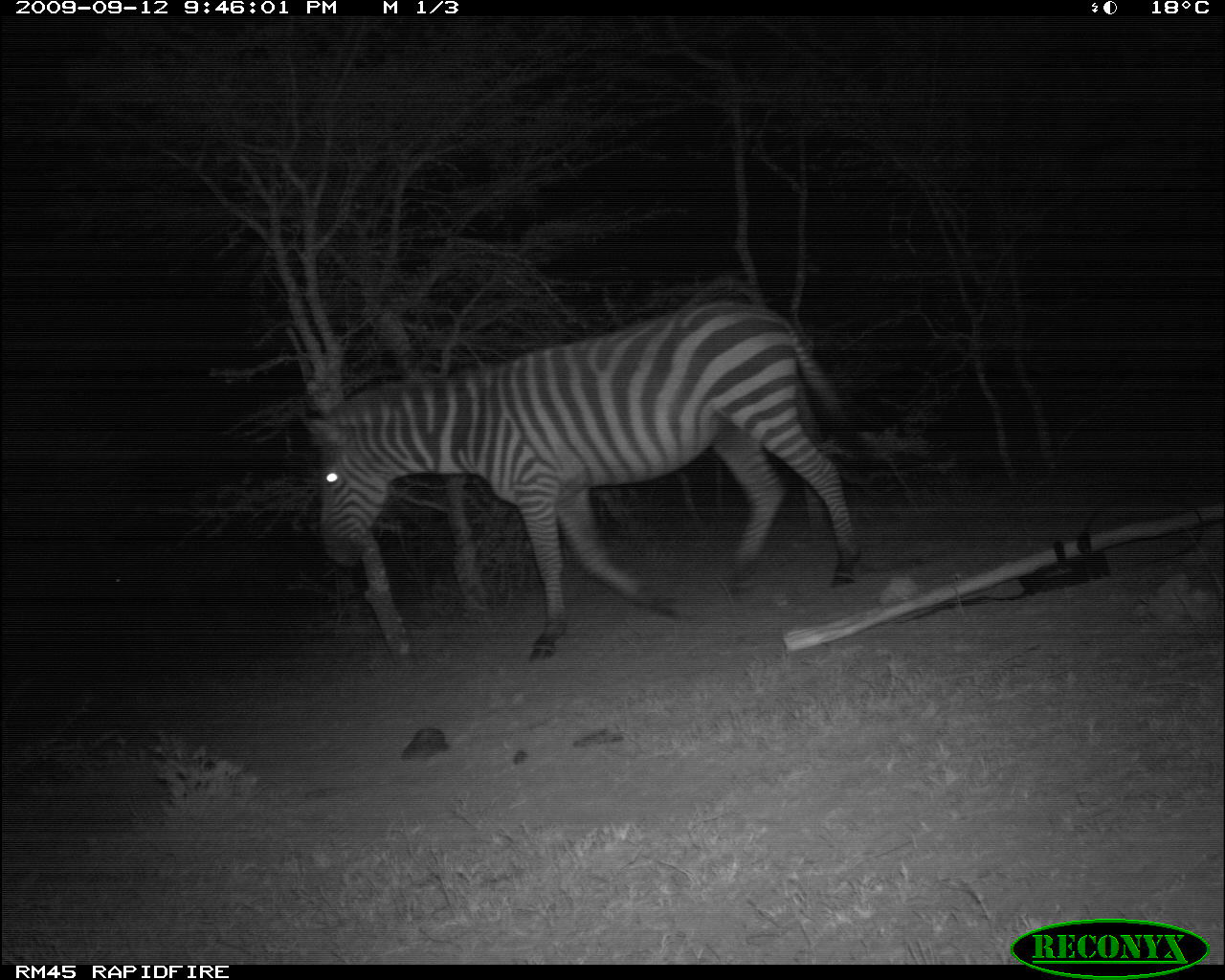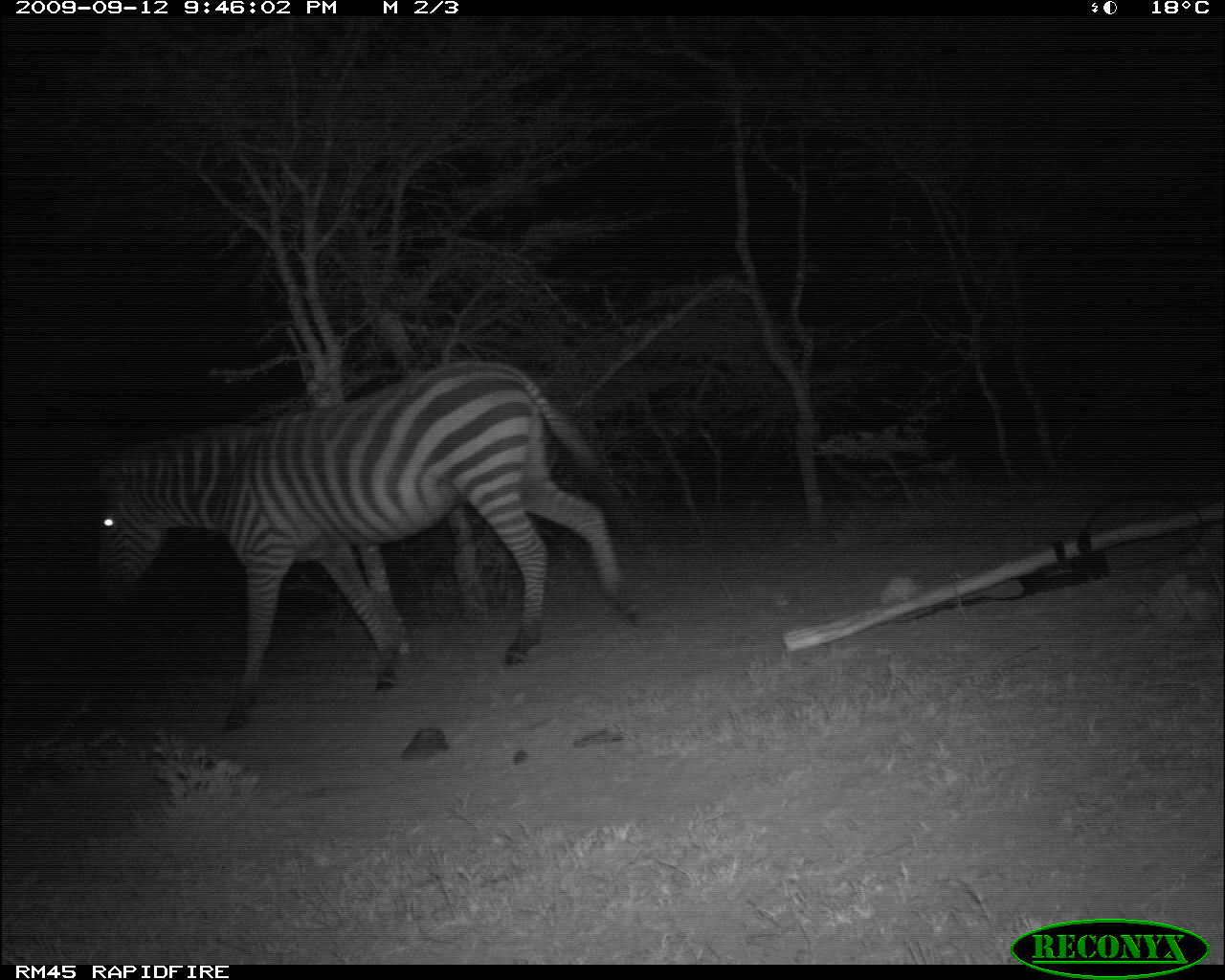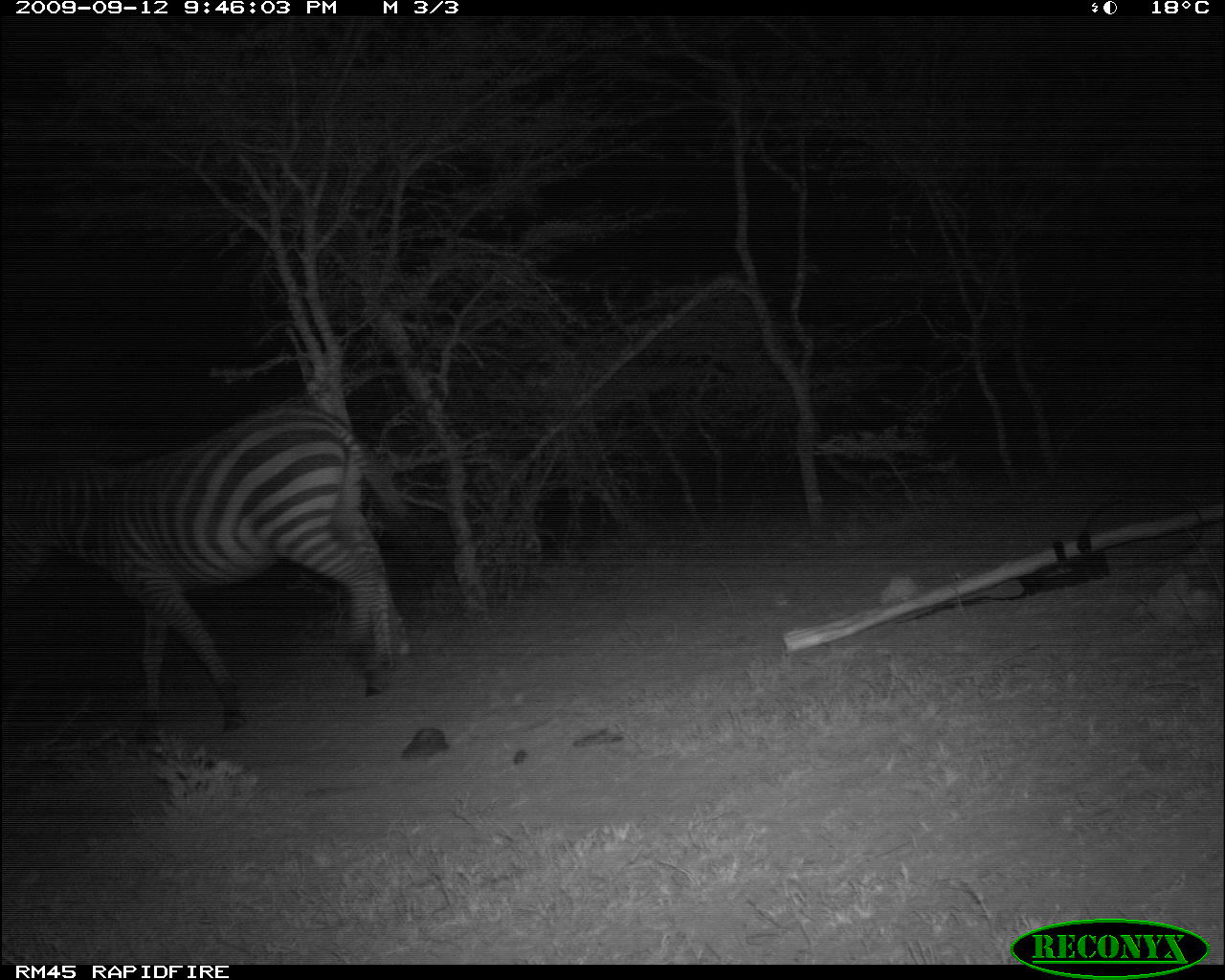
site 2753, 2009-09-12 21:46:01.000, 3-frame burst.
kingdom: Animalia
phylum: Chordata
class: Mammalia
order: Perissodactyla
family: Equidae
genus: Equus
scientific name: Equus quagga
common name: plains zebra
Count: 1.